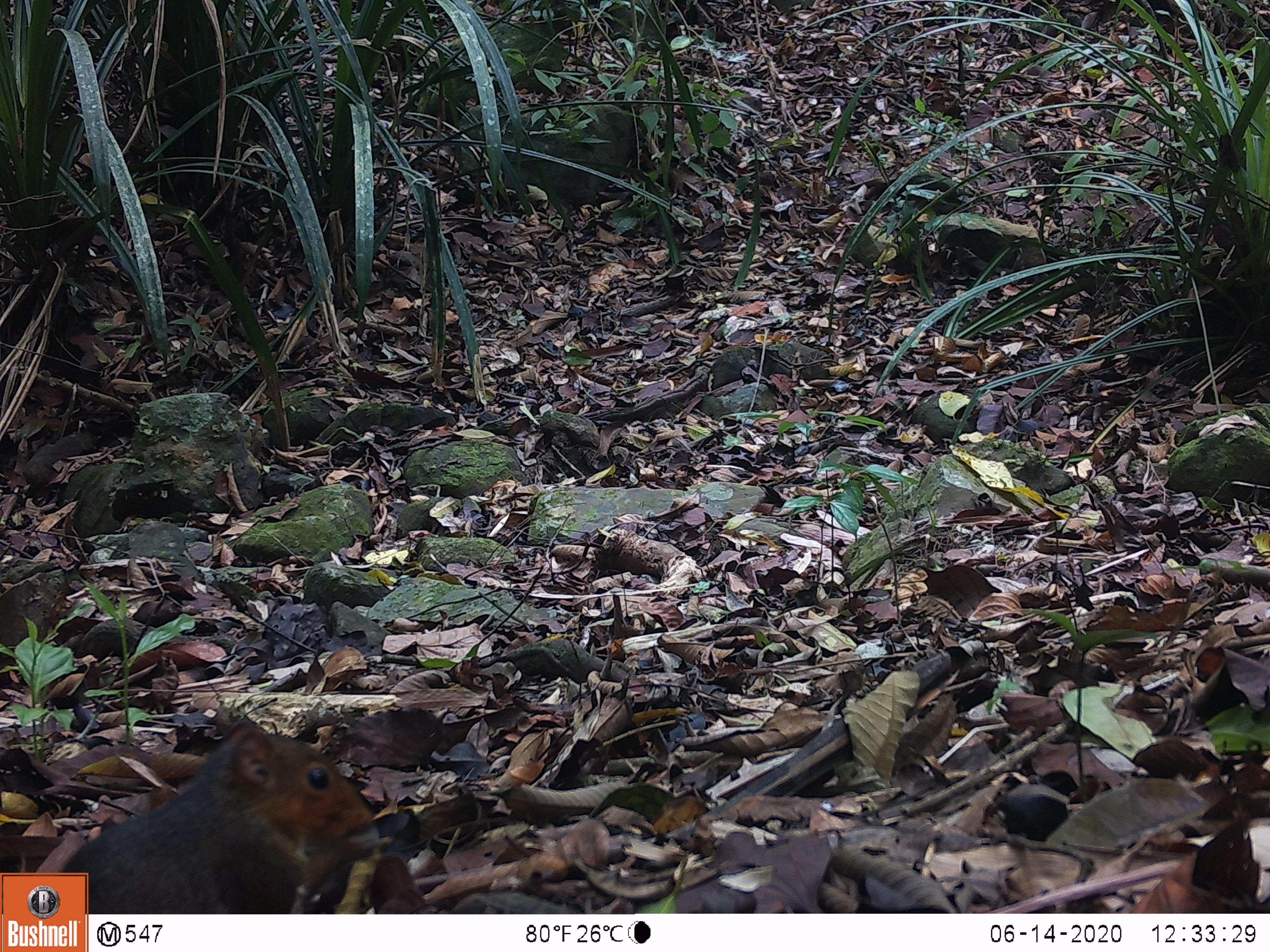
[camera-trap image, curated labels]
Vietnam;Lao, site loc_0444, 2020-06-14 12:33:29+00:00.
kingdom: Animalia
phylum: Chordata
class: Mammalia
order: Rodentia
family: Sciuridae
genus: Dremomys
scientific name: Dremomys rufigenis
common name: red-cheeked squirrel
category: red cheeked squirrel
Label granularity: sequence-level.